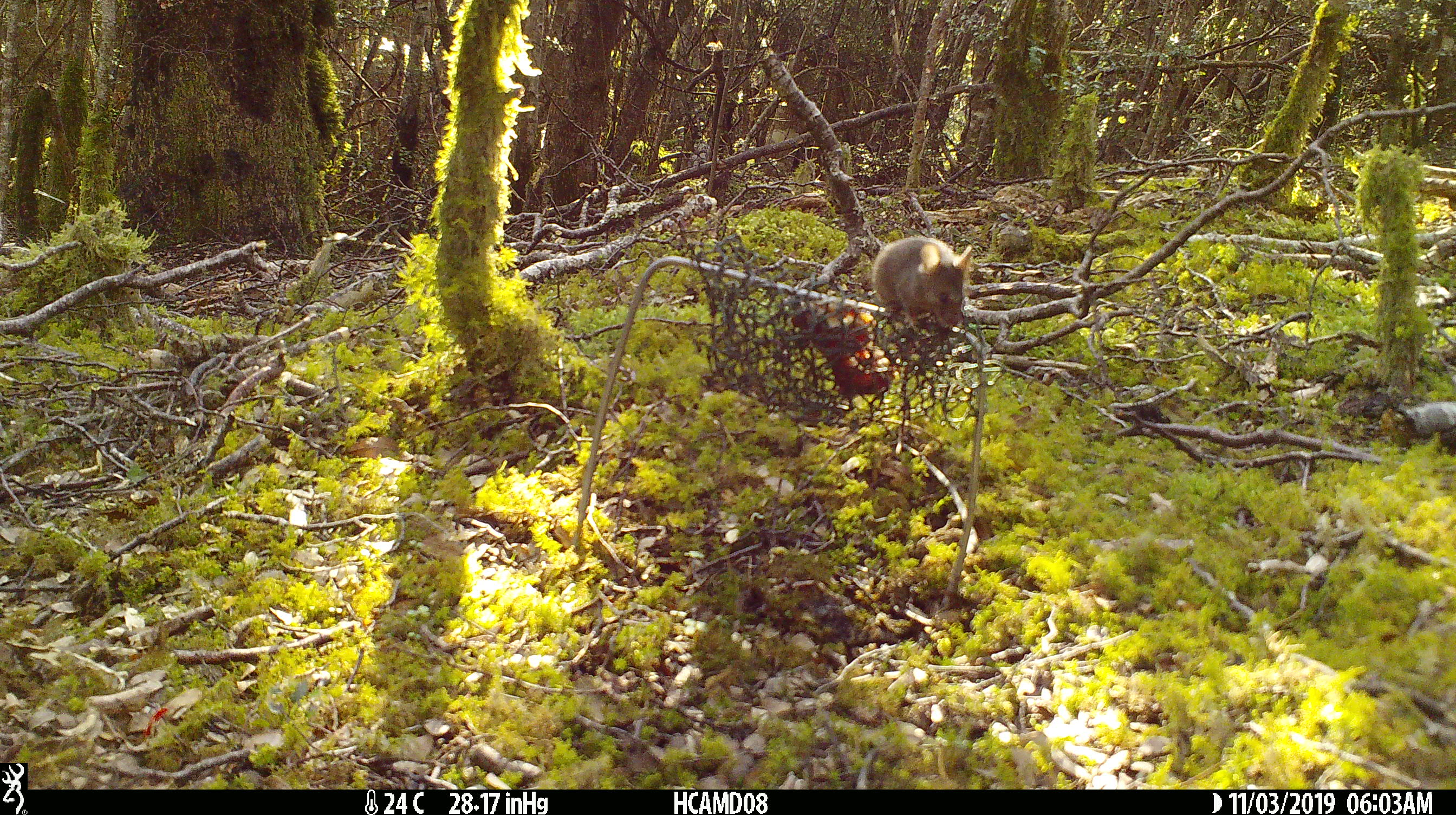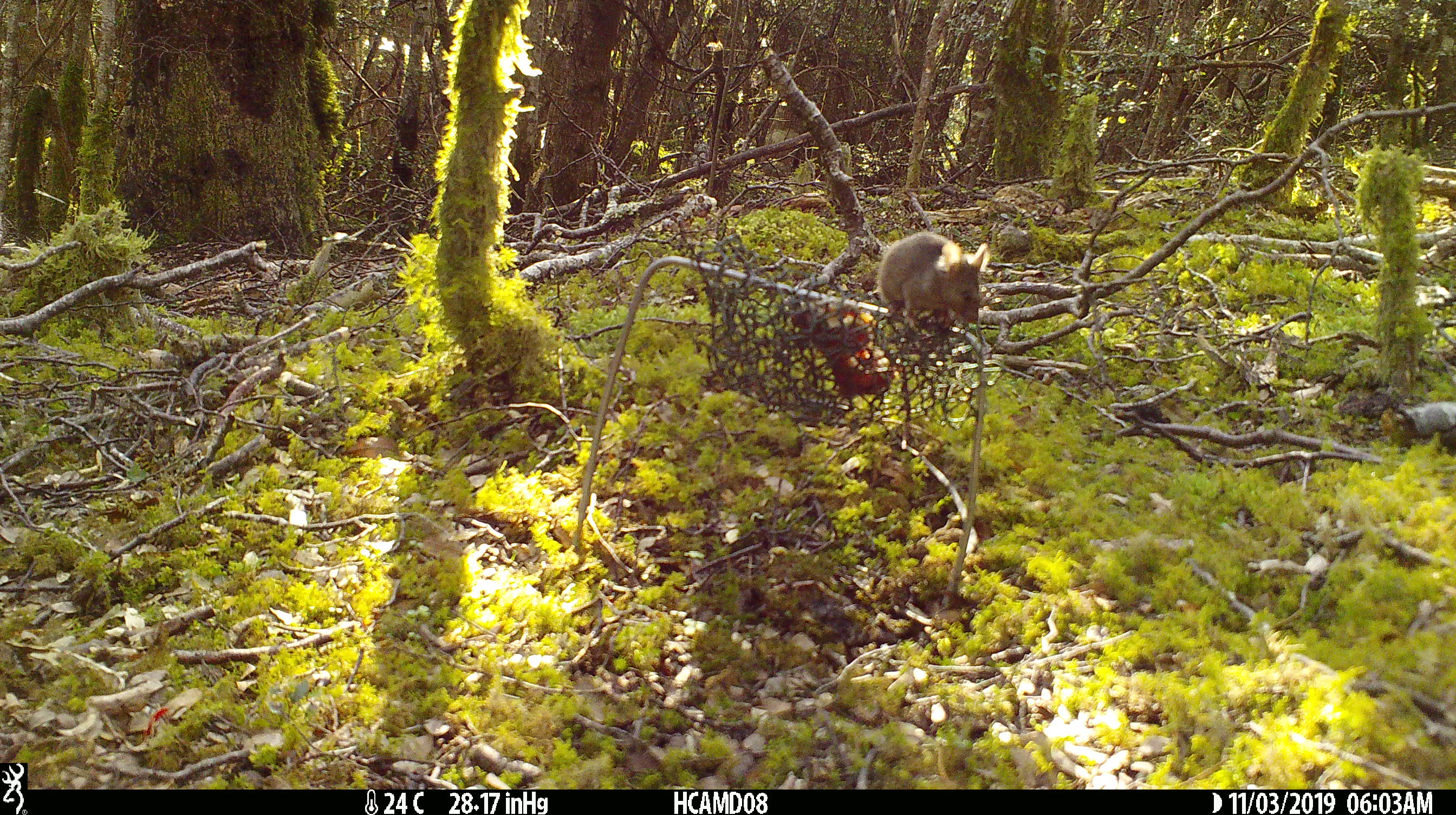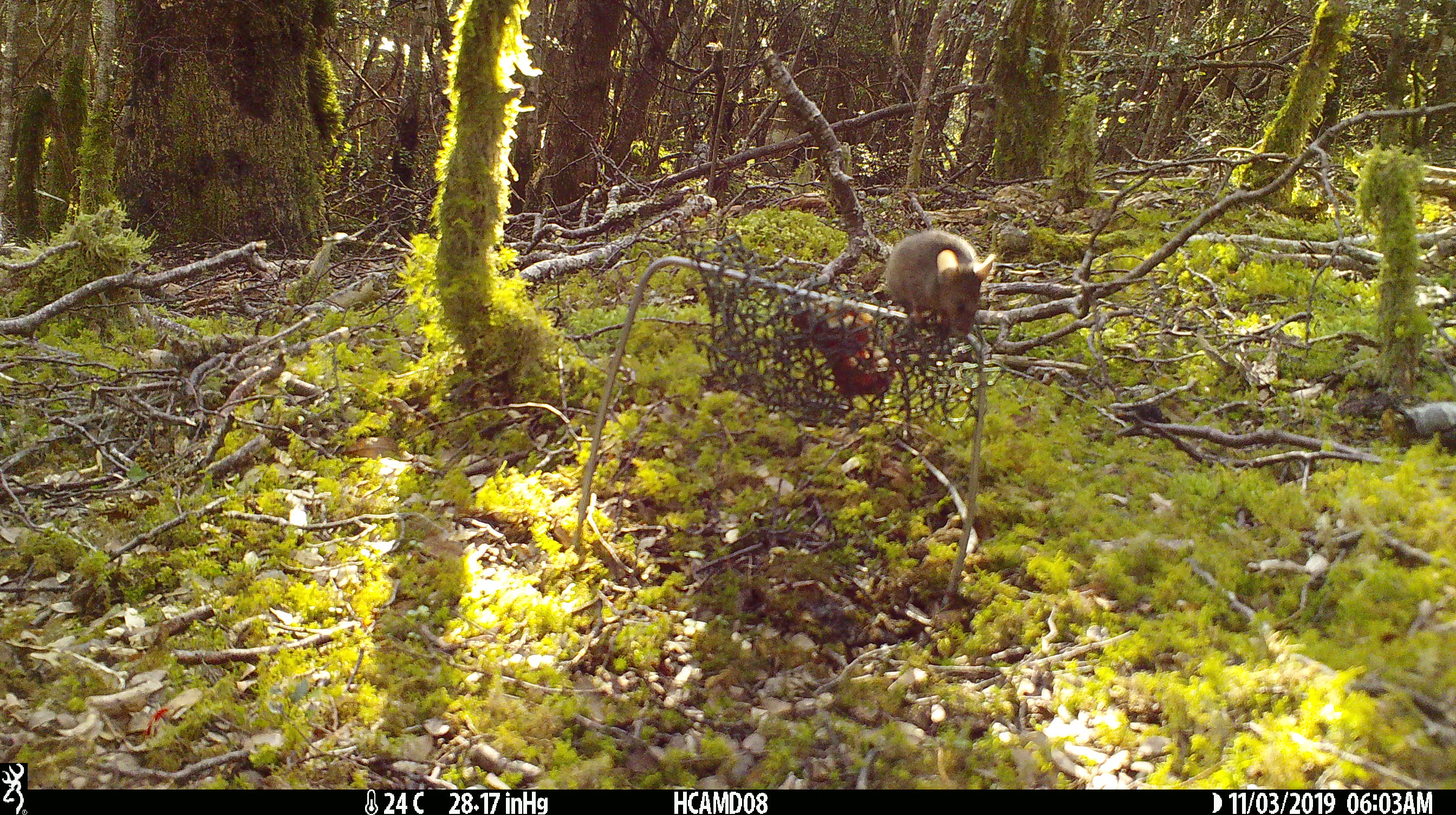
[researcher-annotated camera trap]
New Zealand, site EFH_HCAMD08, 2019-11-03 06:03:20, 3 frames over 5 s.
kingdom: Animalia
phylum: Chordata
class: Mammalia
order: Rodentia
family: Muridae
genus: Mus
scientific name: Mus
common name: mouse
Mouse (Mus).